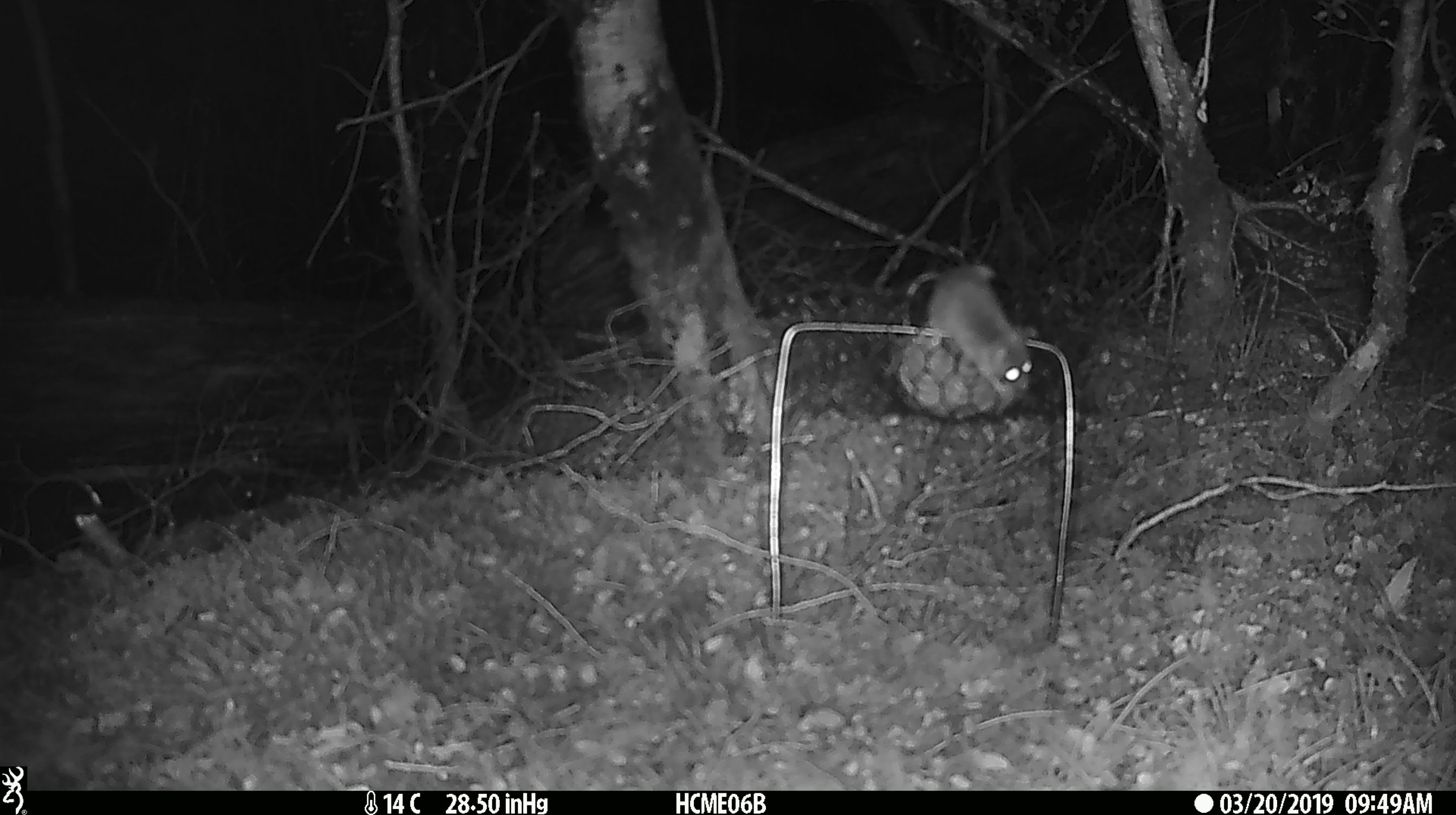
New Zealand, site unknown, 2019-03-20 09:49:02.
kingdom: Animalia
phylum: Chordata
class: Mammalia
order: Rodentia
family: Muridae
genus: Mus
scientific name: Mus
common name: mouse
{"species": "mouse (Mus)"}